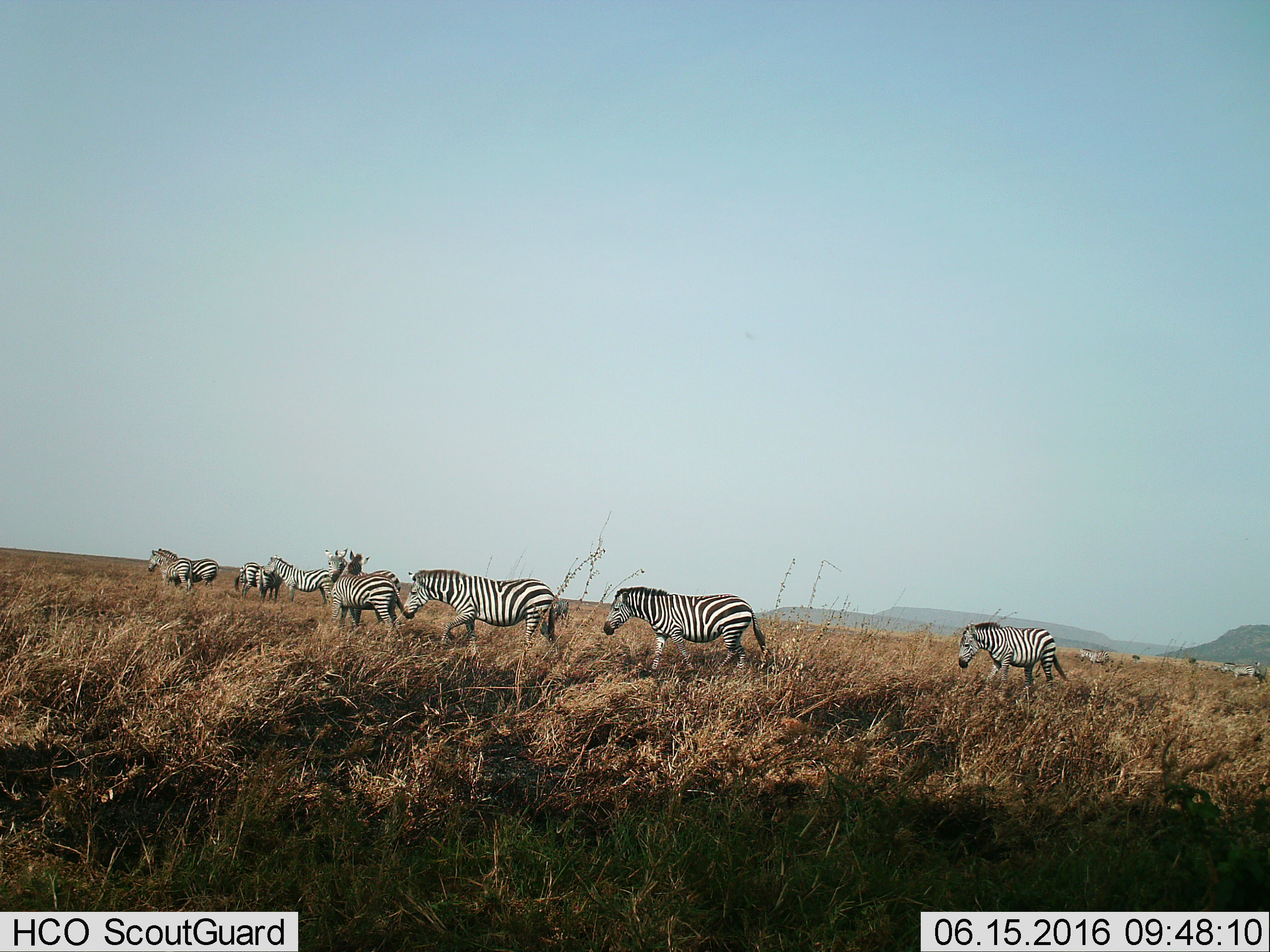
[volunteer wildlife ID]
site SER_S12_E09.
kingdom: Animalia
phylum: Chordata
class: Mammalia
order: Perissodactyla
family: Equidae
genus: Equus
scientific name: Equus quagga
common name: plains zebra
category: zebraplains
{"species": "zebraplains (plains zebra) (Equus quagga)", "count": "11-50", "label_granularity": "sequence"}